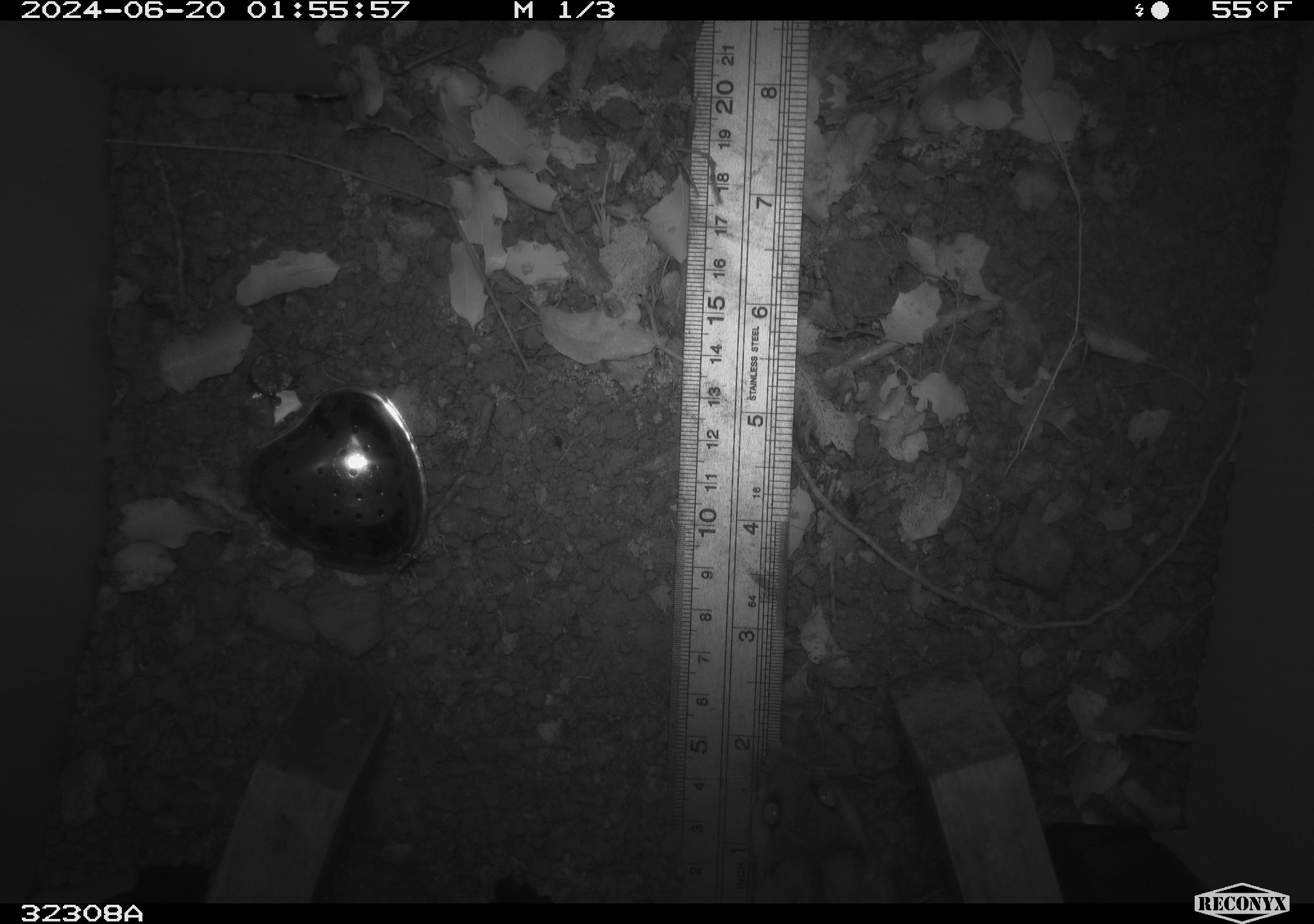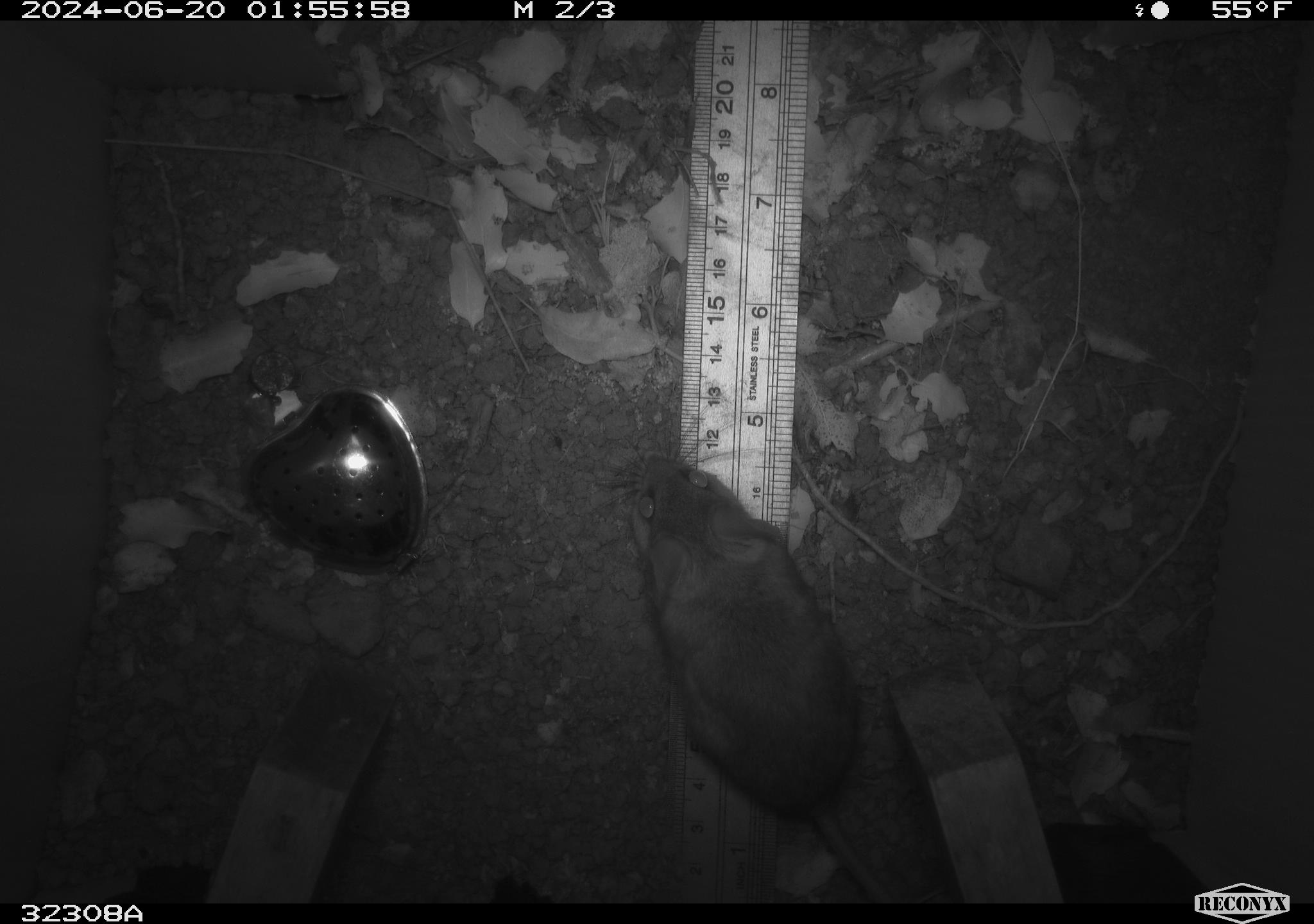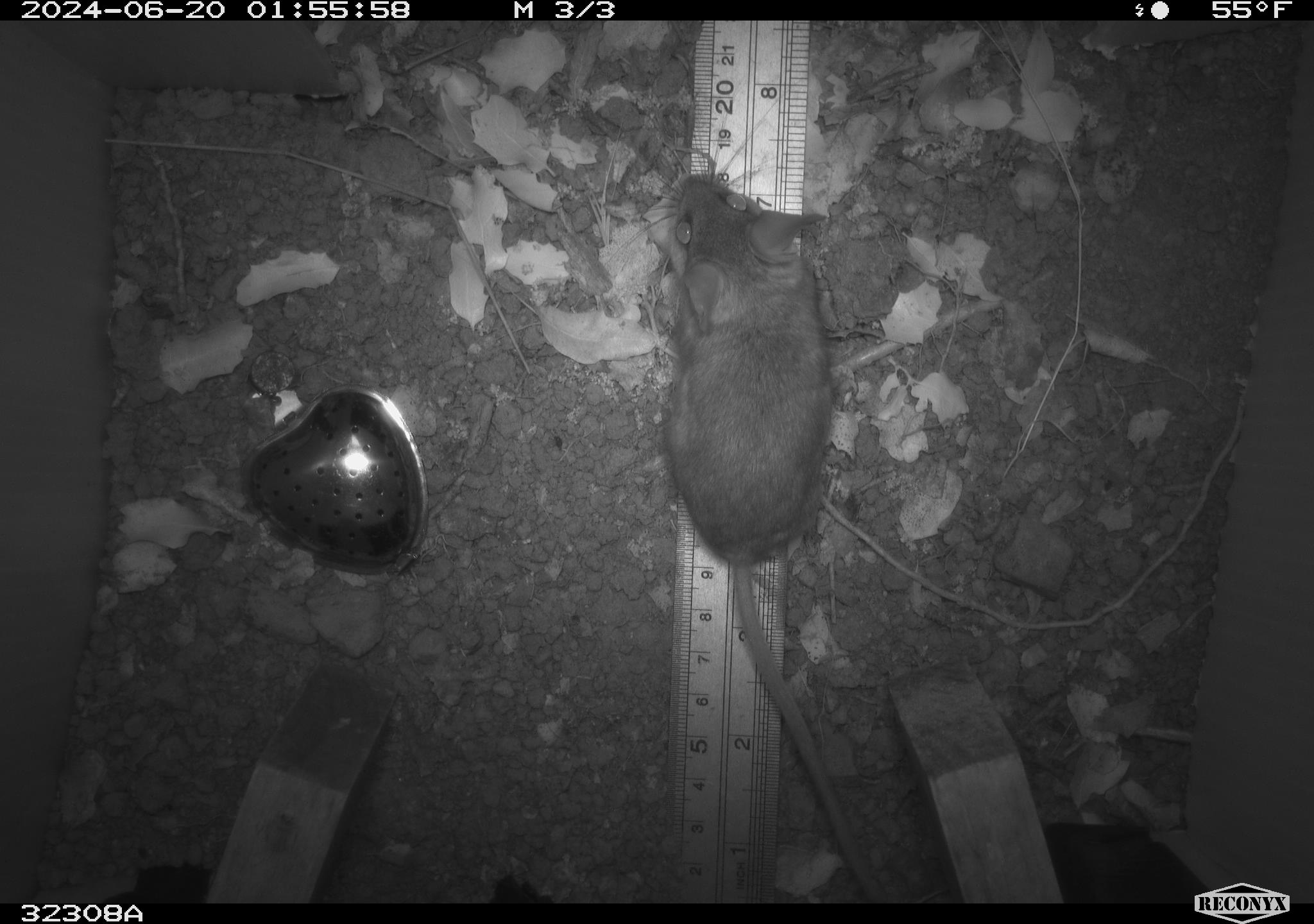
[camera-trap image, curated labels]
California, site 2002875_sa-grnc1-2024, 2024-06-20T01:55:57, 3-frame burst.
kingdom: Animalia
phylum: Chordata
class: Mammalia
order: Rodentia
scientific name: Rodentia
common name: rodent